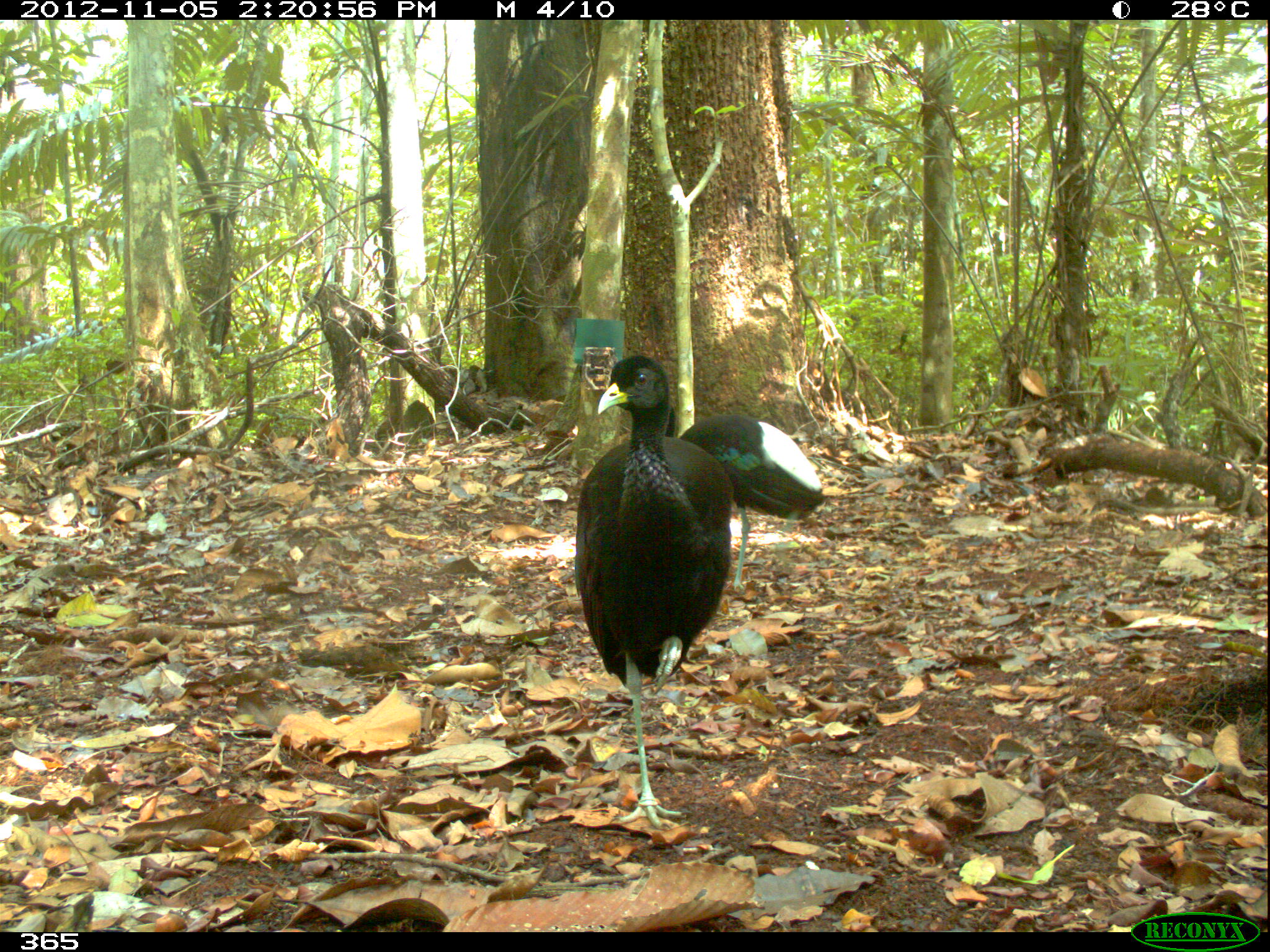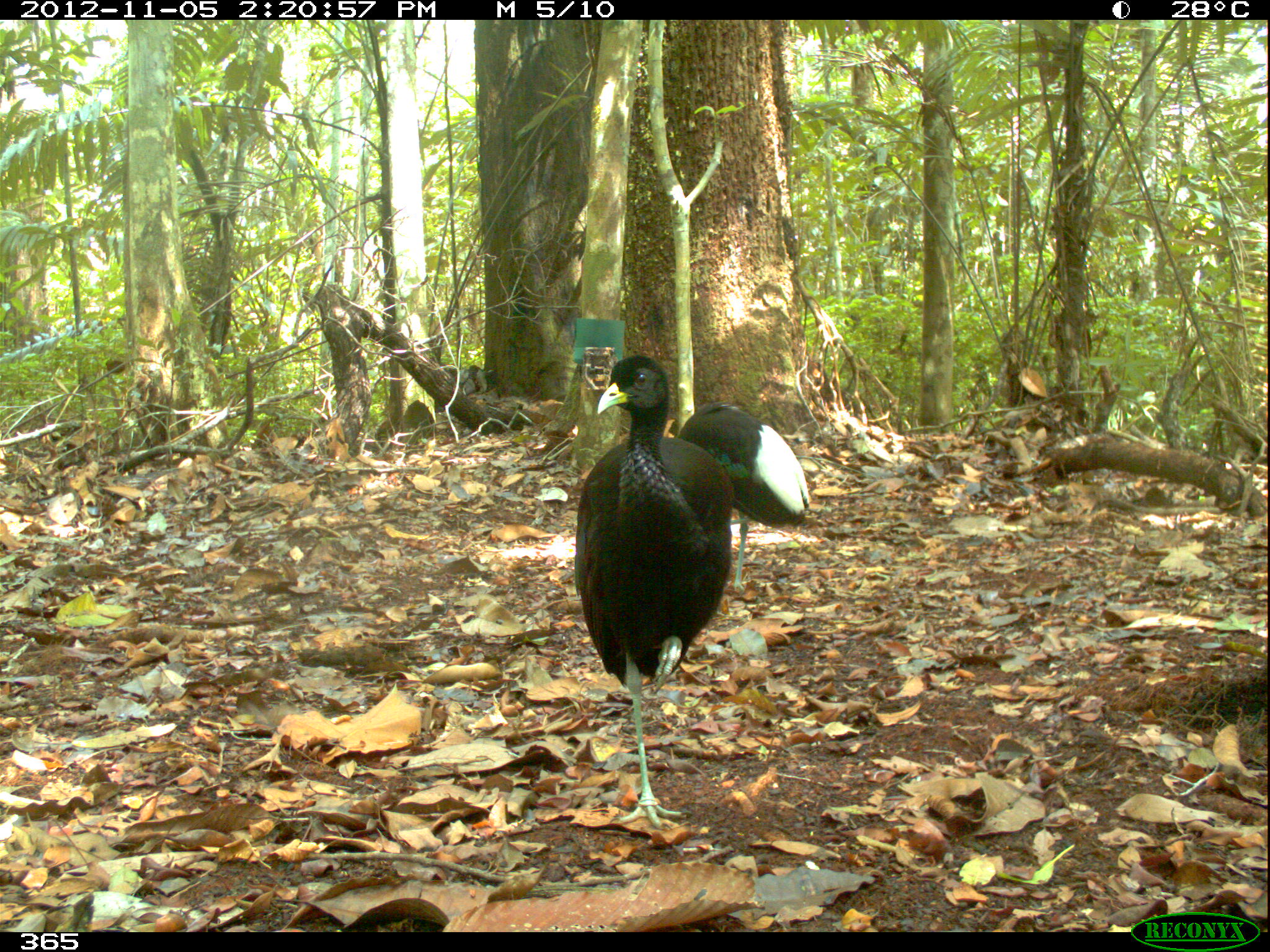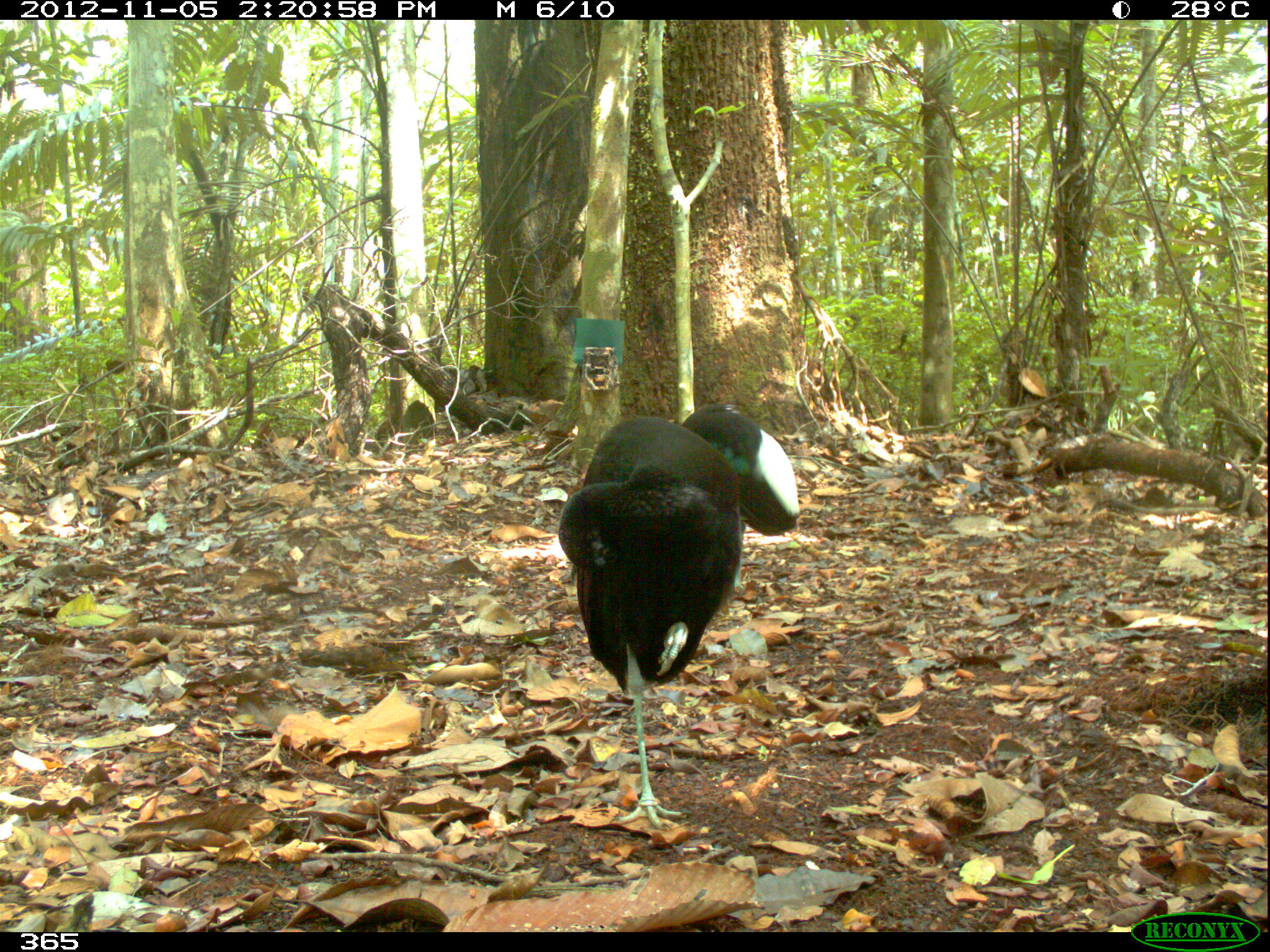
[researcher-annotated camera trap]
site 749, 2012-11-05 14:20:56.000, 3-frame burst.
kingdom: Animalia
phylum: Chordata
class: Aves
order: Gruiformes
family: Psophiidae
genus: Psophia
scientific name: Psophia leucoptera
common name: pale-winged trumpeter